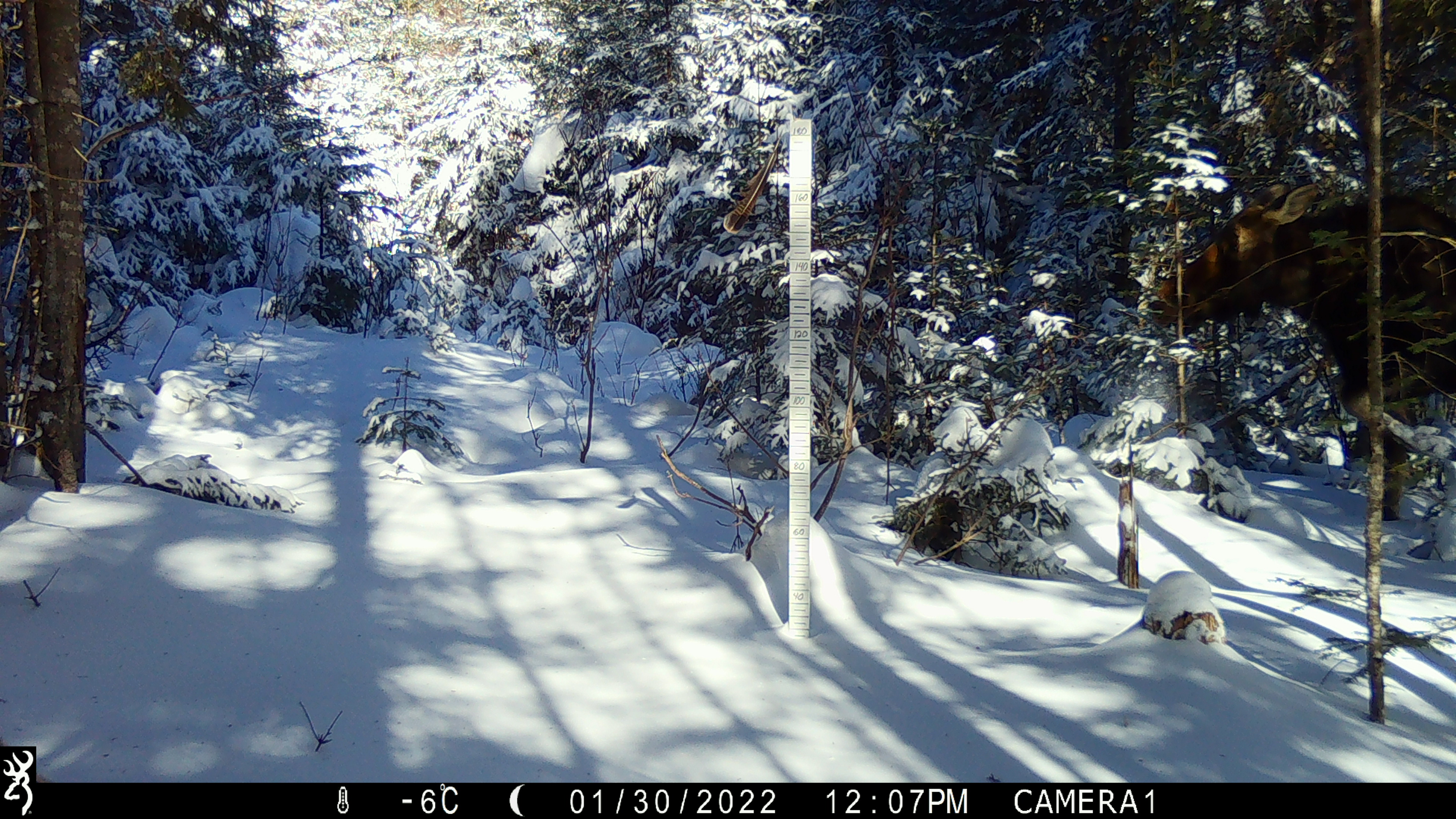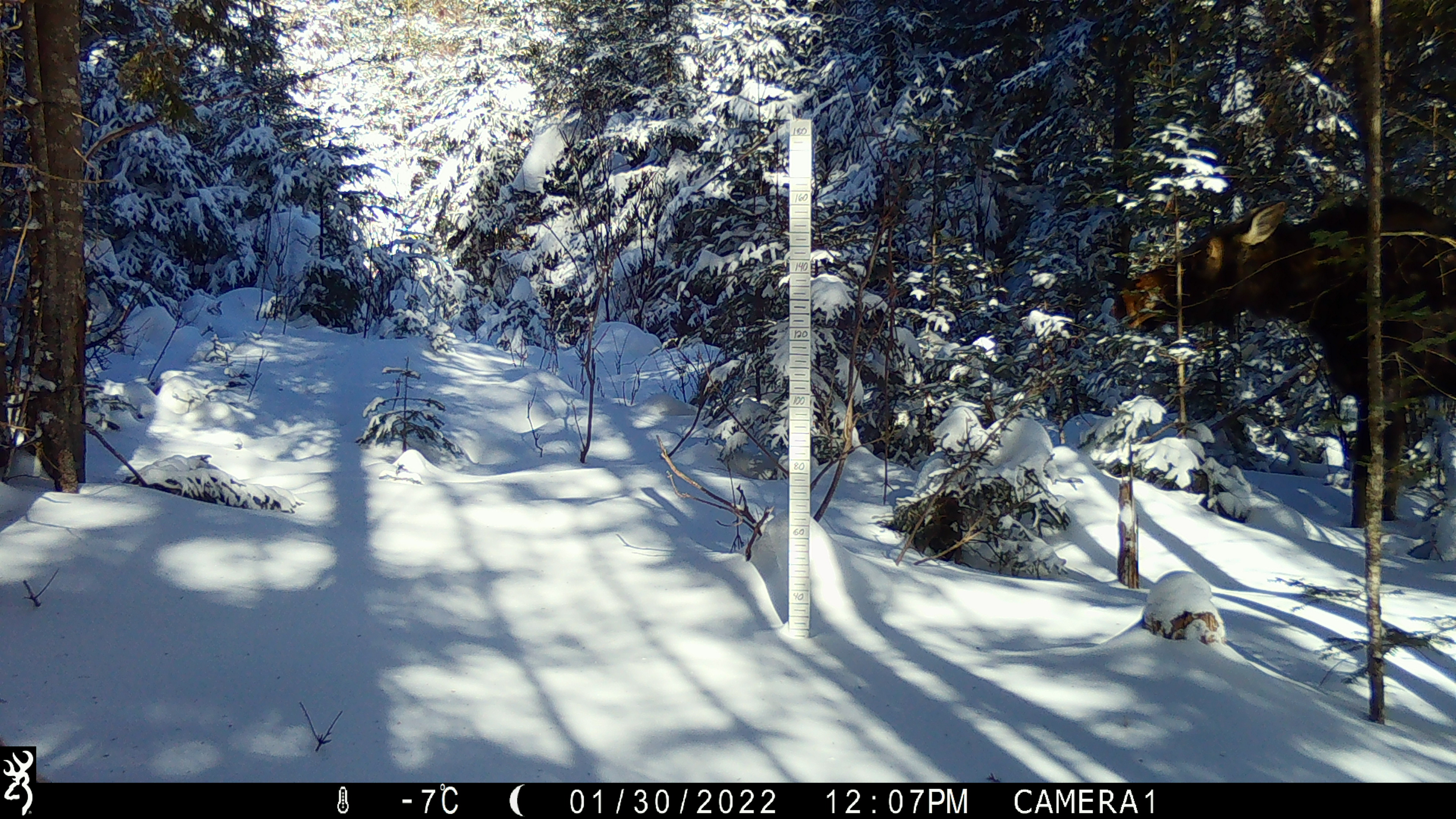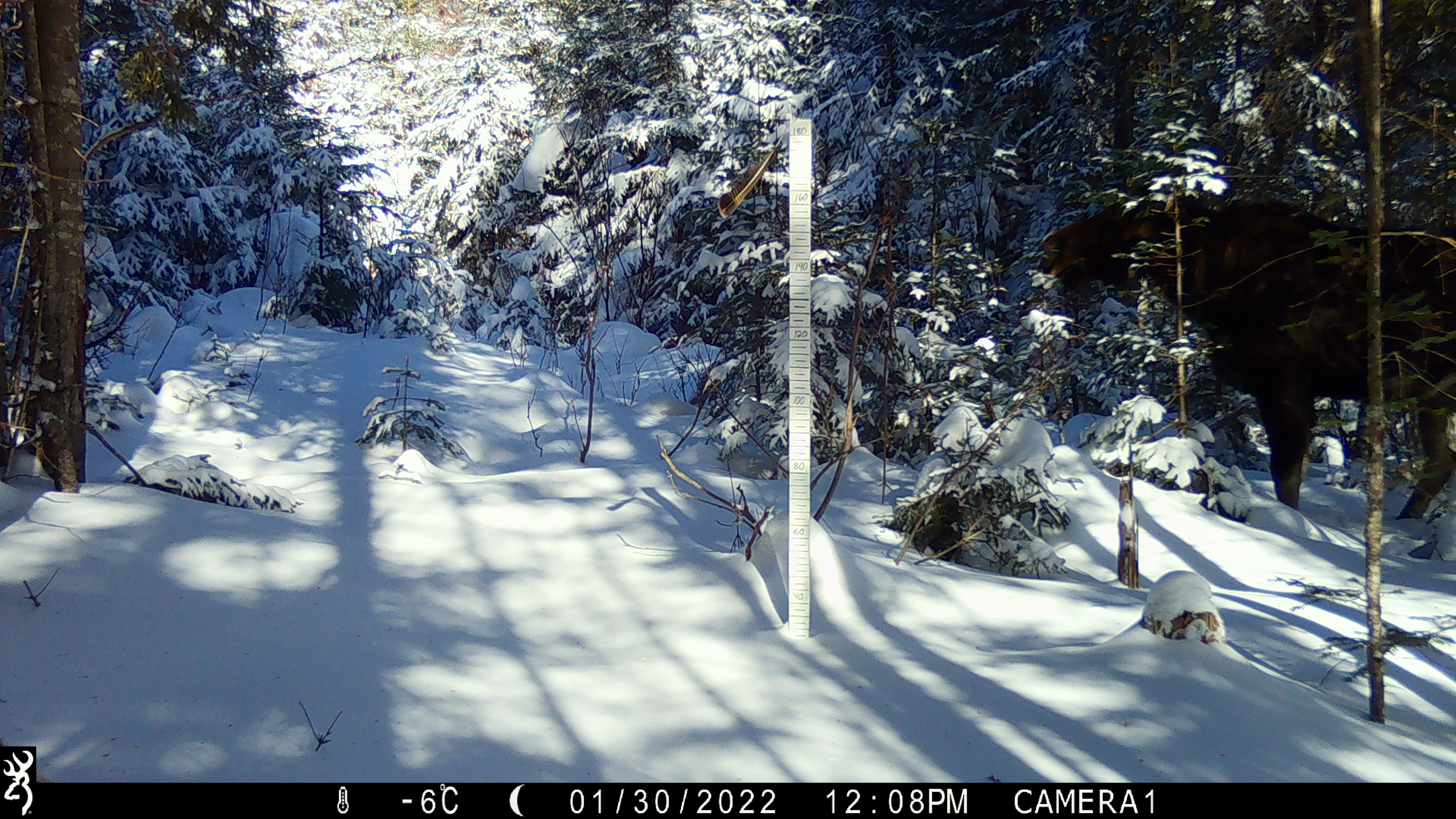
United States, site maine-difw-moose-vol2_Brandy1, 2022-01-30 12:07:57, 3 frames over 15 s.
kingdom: Animalia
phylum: Chordata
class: Mammalia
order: Artiodactyla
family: Cervidae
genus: Alces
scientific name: Alces alces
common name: moose